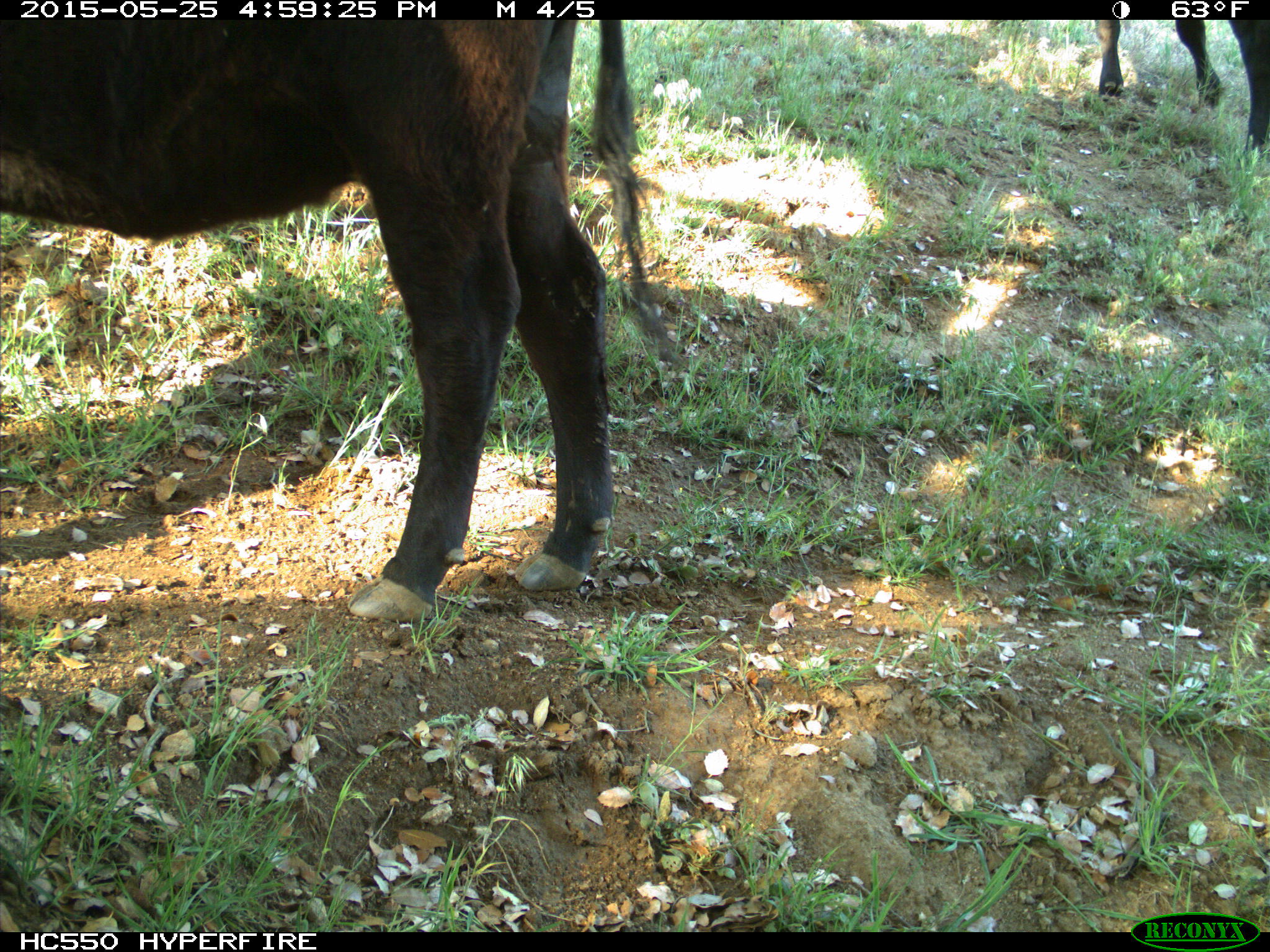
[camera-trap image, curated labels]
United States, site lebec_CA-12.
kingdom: Animalia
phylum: Chordata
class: Mammalia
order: Artiodactyla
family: Bovidae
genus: Bos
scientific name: Bos taurus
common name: domestic cow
Bos taurus (domestic cow).